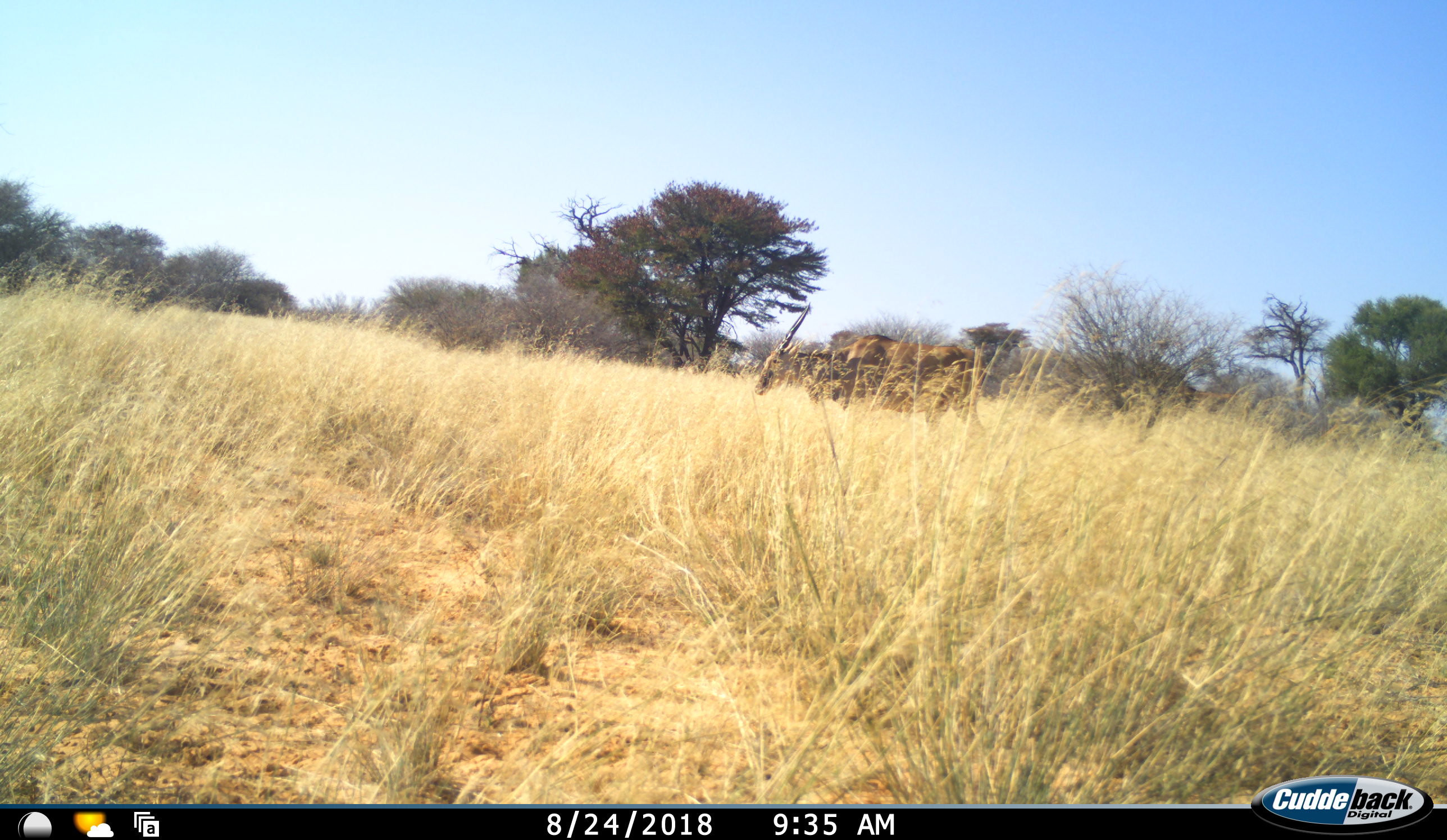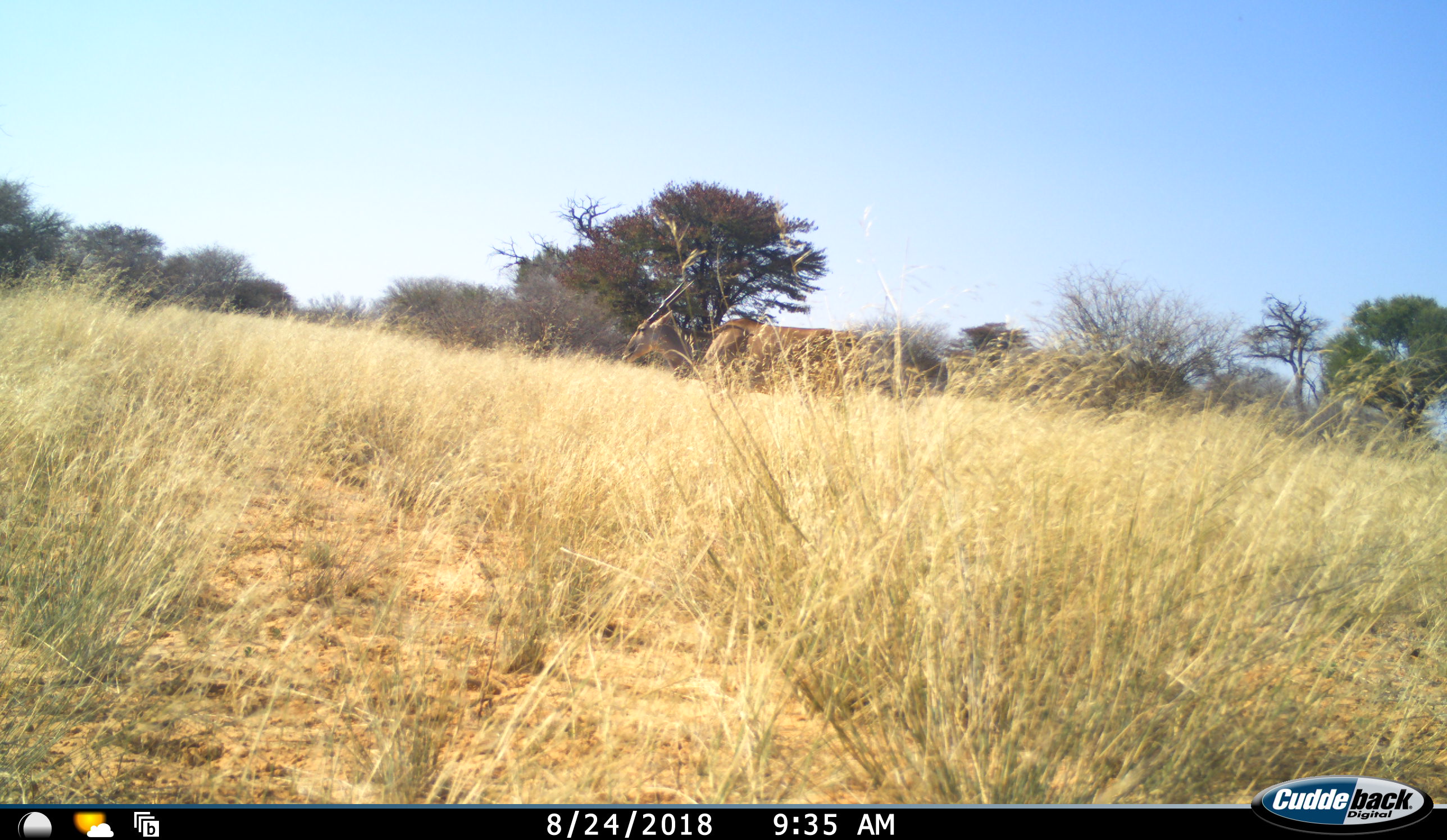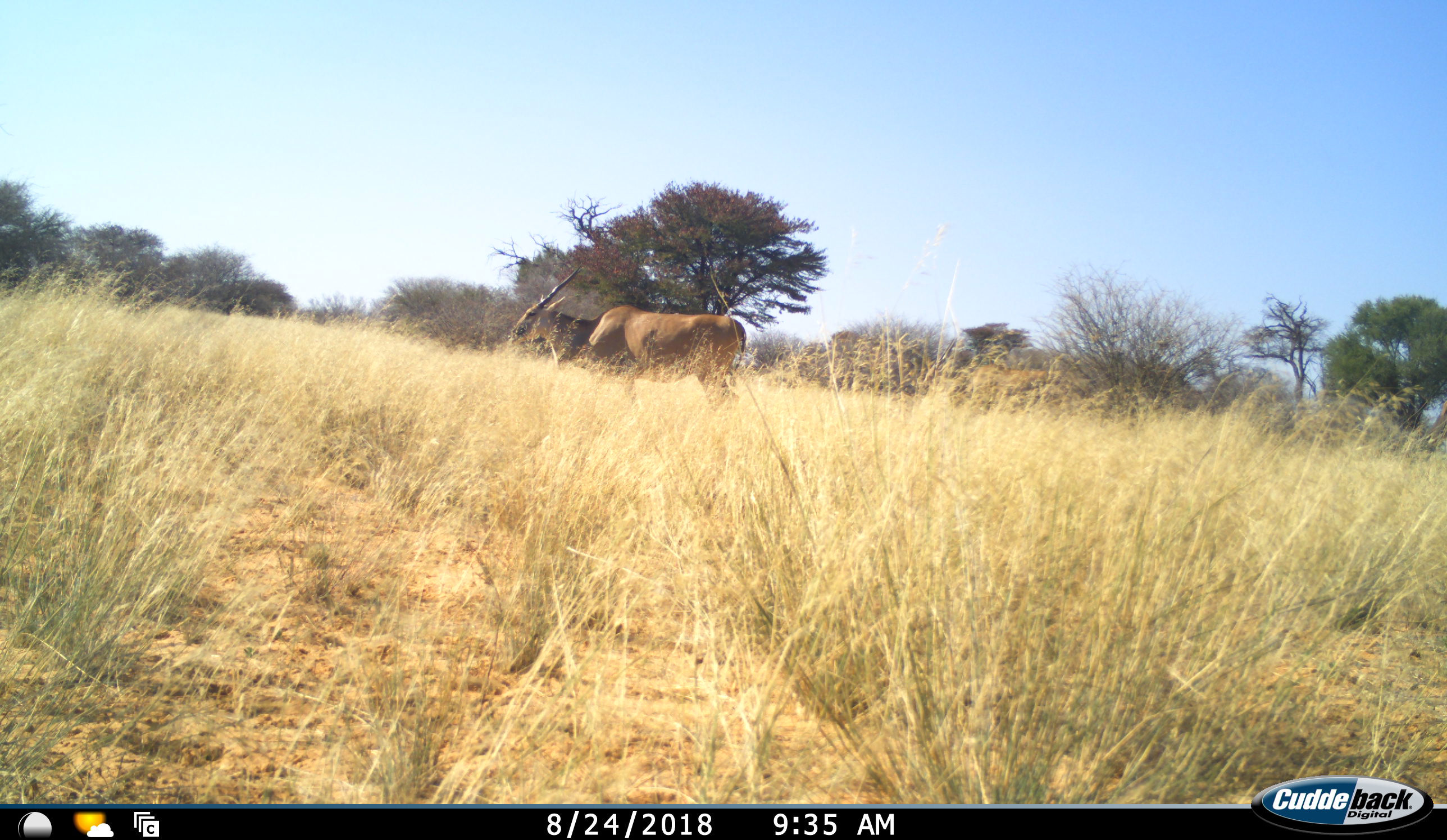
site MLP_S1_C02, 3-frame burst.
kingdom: Animalia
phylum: Chordata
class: Mammalia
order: Artiodactyla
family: Bovidae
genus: Tragelaphus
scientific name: Tragelaphus oryx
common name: eland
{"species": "eland (Tragelaphus oryx)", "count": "1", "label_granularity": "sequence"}